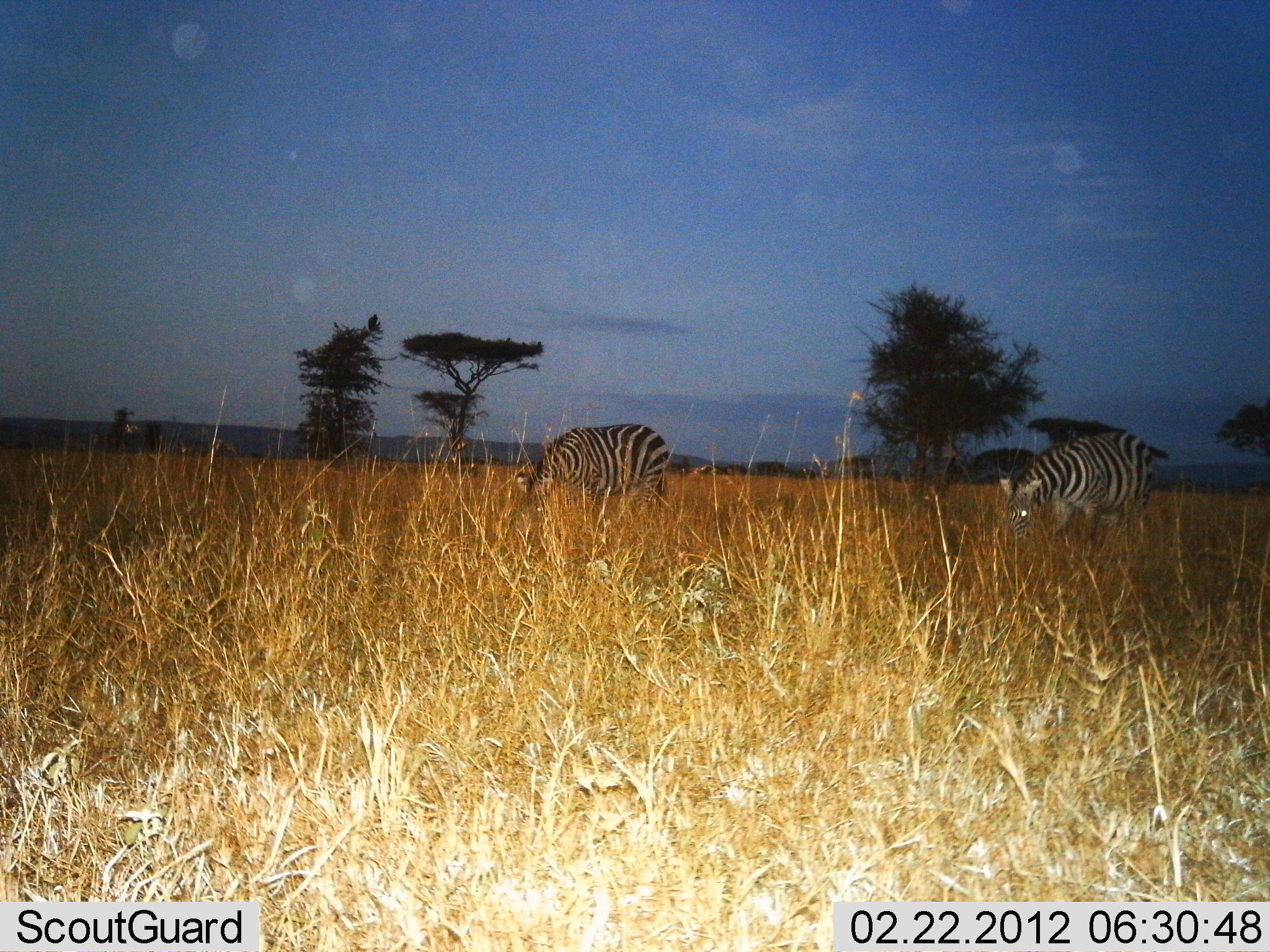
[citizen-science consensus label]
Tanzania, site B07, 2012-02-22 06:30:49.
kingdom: Animalia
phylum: Chordata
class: Mammalia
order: Perissodactyla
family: Equidae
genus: Equus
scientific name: Equus quagga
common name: plains zebra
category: zebra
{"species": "zebra (plains zebra) (Equus quagga)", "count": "2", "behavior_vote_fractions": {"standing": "0%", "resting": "0%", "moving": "6%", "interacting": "0%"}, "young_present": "0%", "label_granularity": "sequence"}